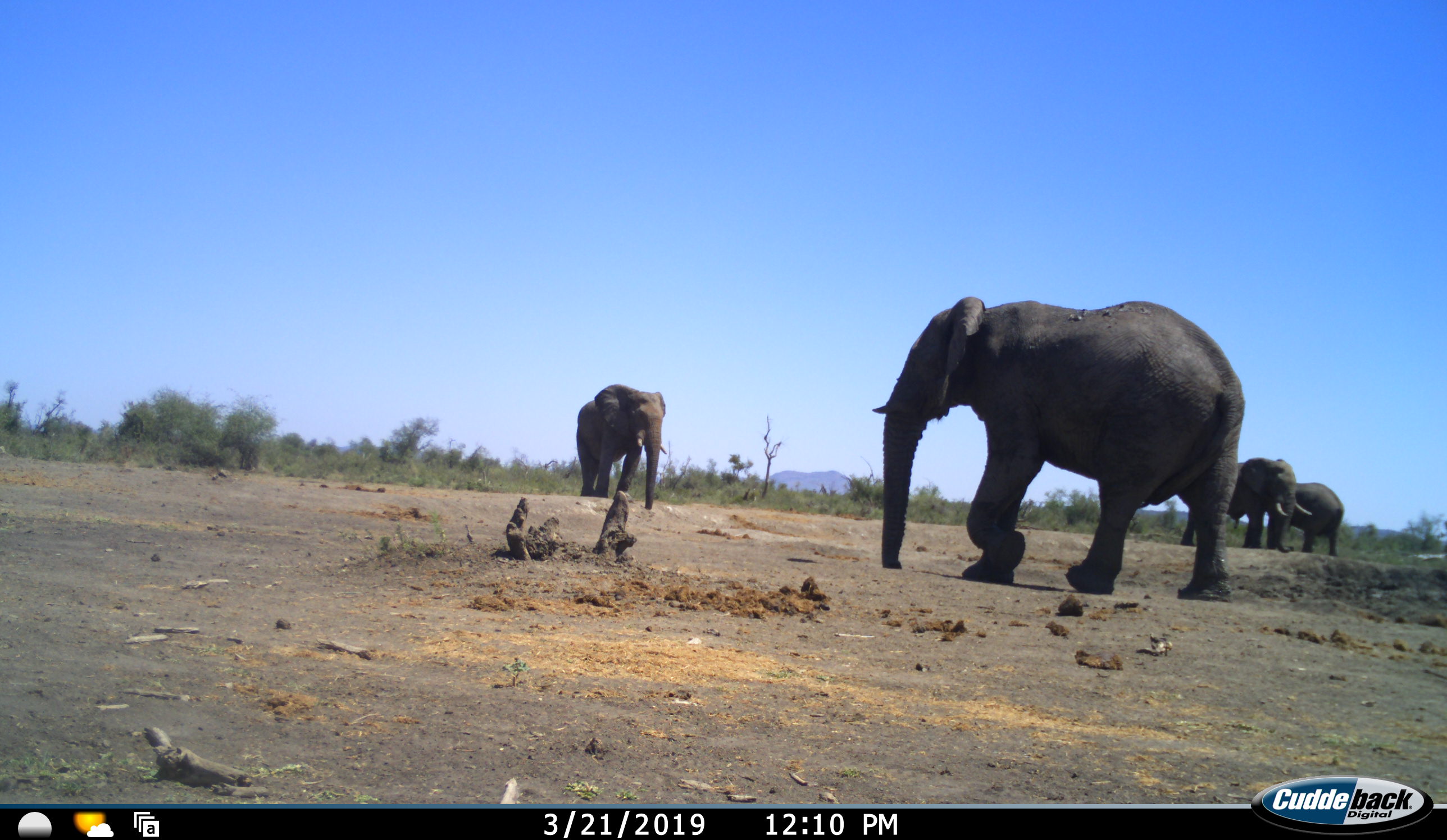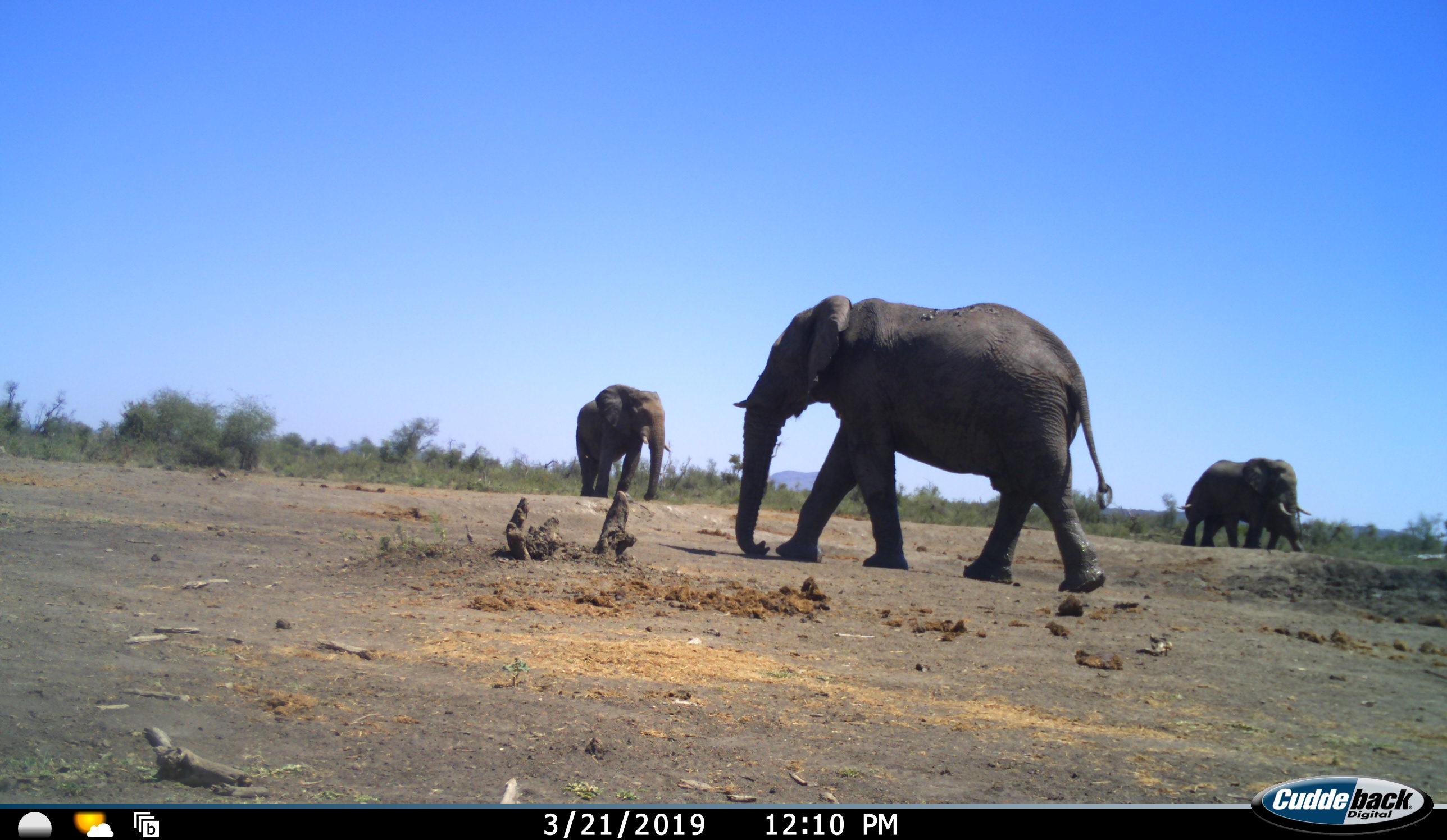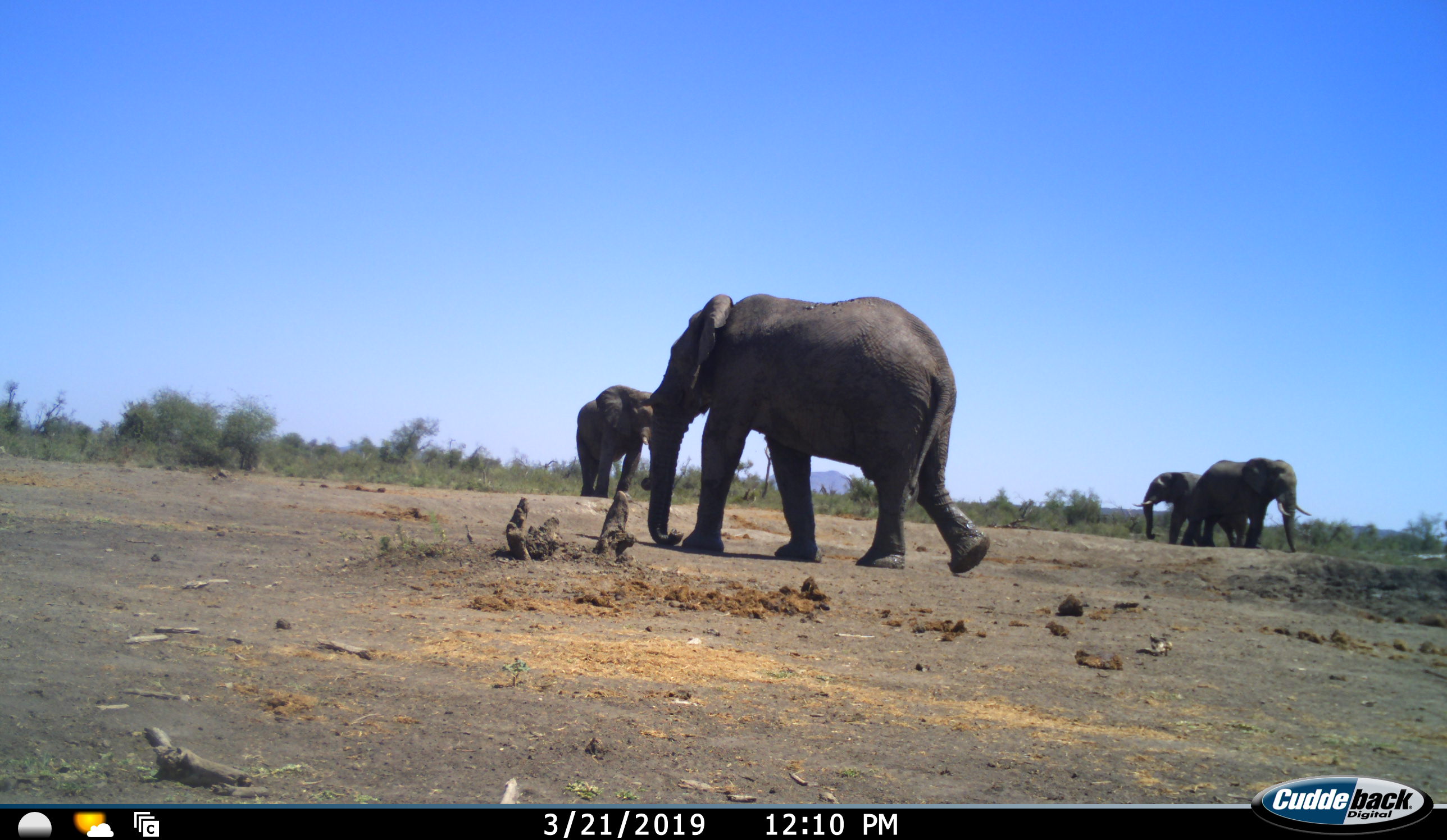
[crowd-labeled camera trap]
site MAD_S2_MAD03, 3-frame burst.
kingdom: Animalia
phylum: Chordata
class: Mammalia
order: Proboscidea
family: Elephantidae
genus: Loxodonta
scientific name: Loxodonta africana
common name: african bush elephant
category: elephant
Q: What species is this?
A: Elephant (african bush elephant) (Loxodonta africana).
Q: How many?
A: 4.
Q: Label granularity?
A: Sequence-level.